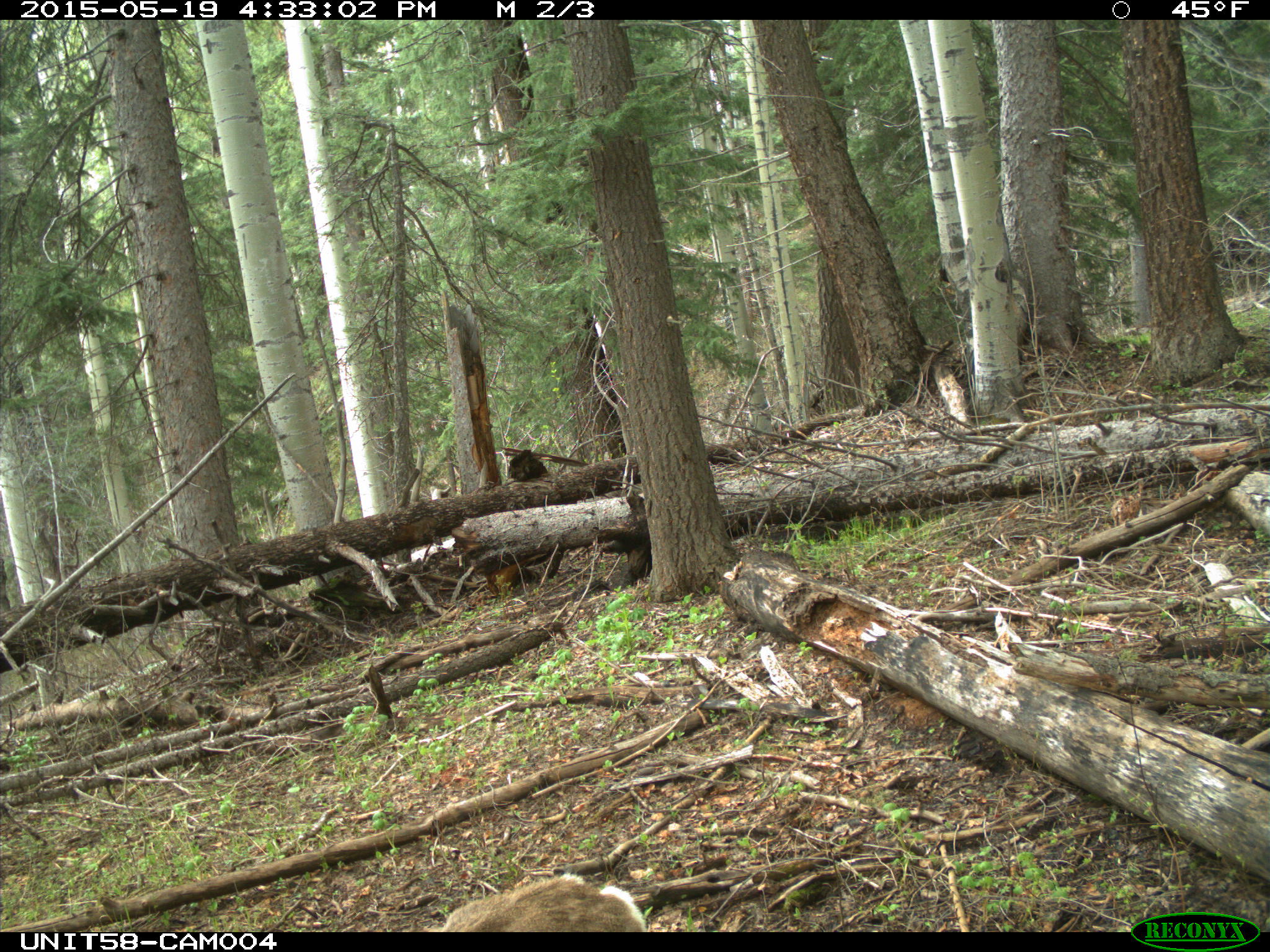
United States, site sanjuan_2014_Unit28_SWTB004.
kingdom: Animalia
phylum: Chordata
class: Mammalia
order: Artiodactyla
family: Cervidae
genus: Odocoileus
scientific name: Odocoileus hemionus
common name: mule deer